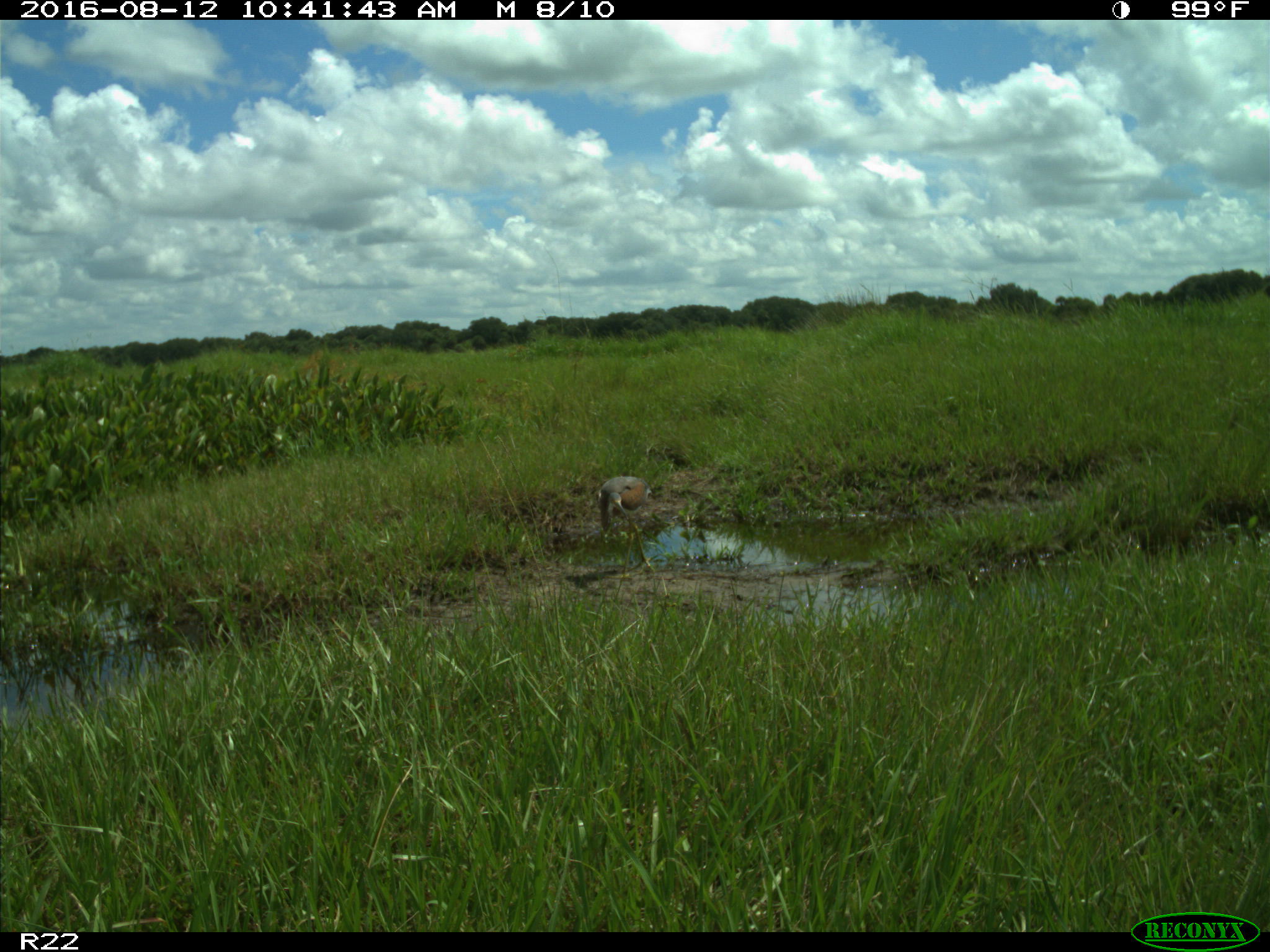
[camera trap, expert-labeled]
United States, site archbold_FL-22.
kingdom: Animalia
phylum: Chordata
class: Aves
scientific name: Aves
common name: birds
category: unidentified bird